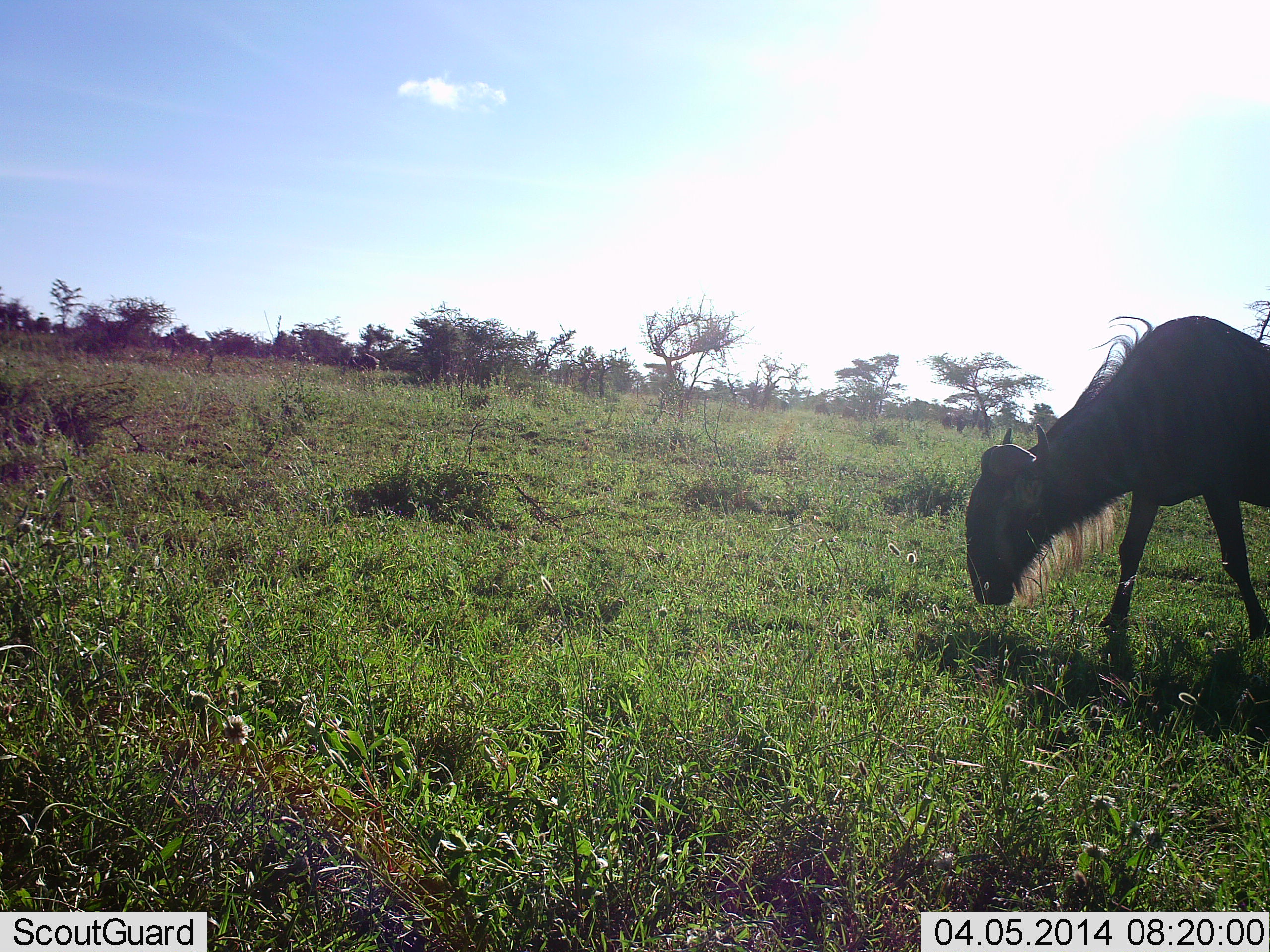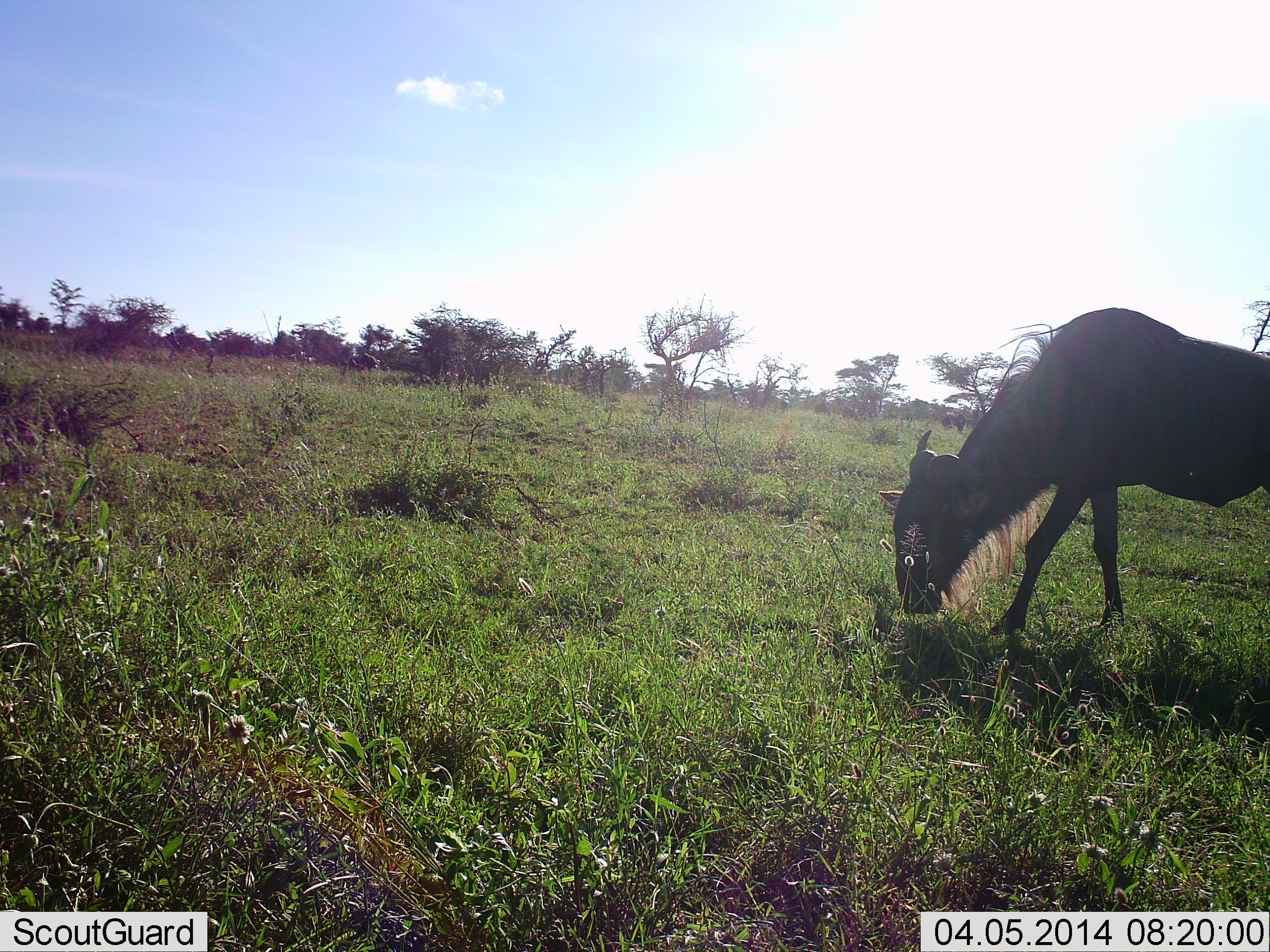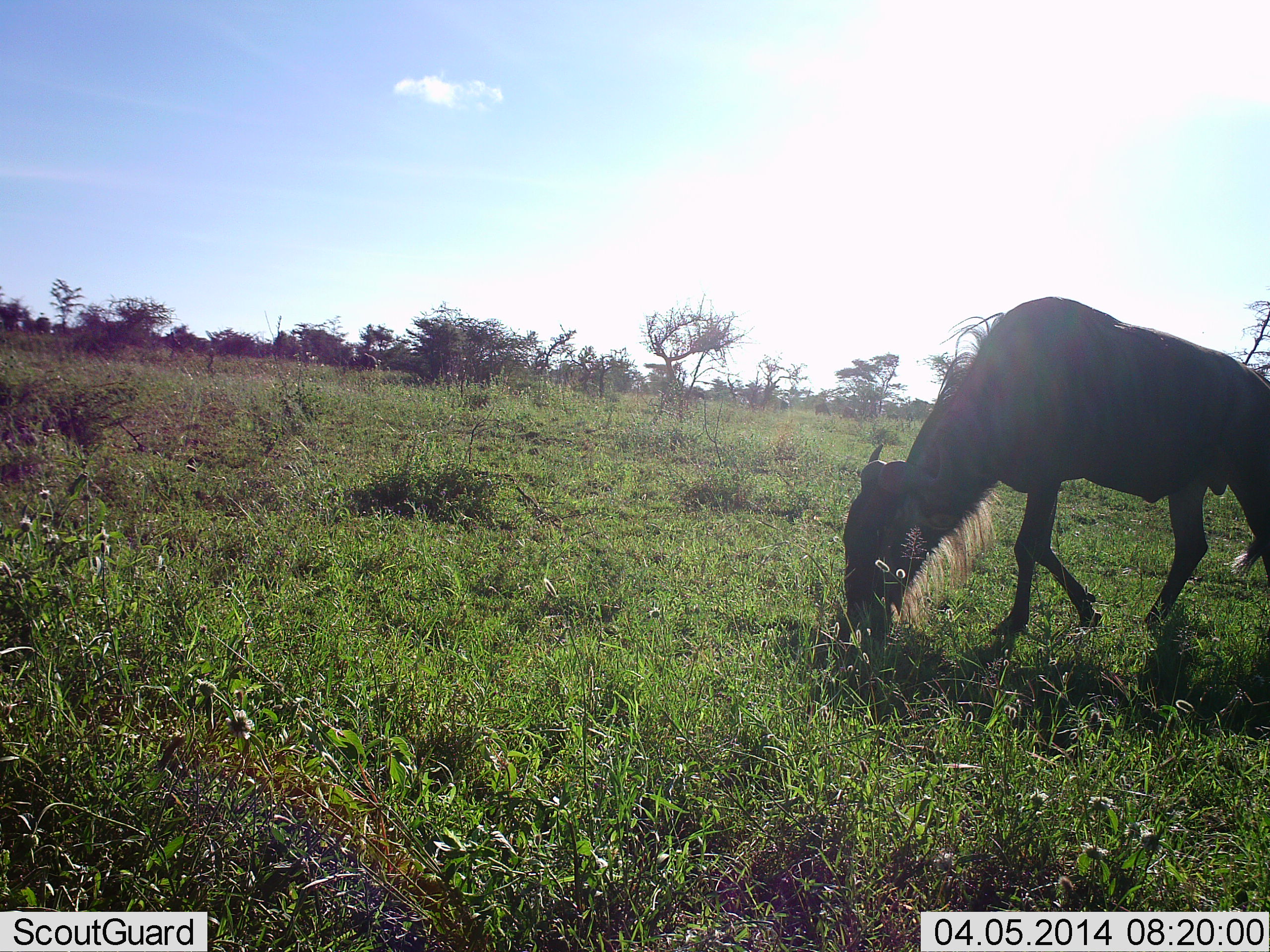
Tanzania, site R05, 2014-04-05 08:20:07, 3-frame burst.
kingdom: Animalia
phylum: Chordata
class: Mammalia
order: Artiodactyla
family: Bovidae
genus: Connochaetes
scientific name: Connochaetes taurinus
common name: blue wildebeest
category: wildebeest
Wildebeest (blue wildebeest) (Connochaetes taurinus), count 1. Behavior (volunteer vote fractions): standing 10%, resting 0%, moving 60%, interacting 0%. Young present (vote fraction): 0%. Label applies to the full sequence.